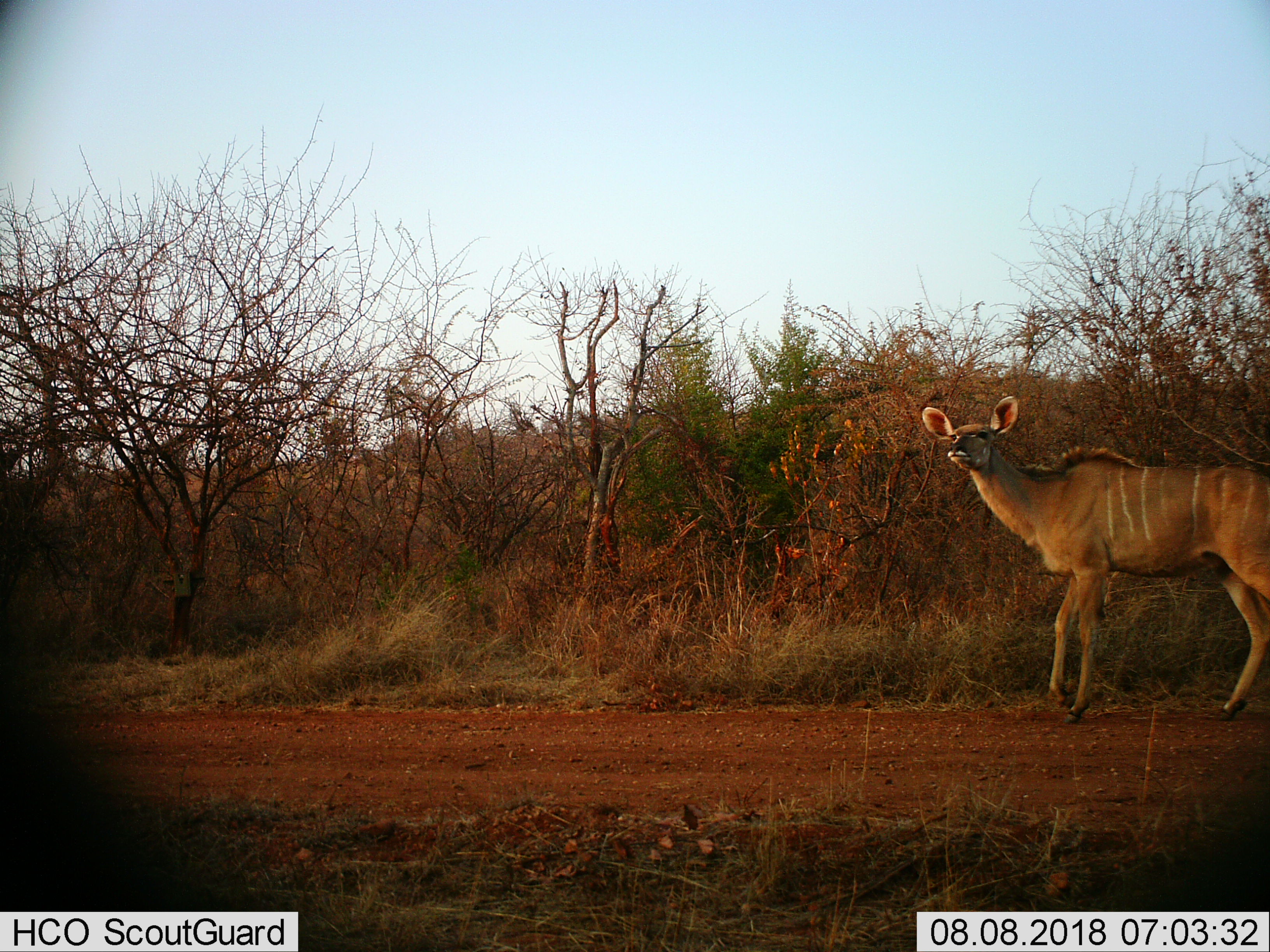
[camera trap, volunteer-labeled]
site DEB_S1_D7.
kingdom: Animalia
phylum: Chordata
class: Mammalia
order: Artiodactyla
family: Bovidae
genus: Tragelaphus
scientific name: Tragelaphus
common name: kudu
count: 1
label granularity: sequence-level